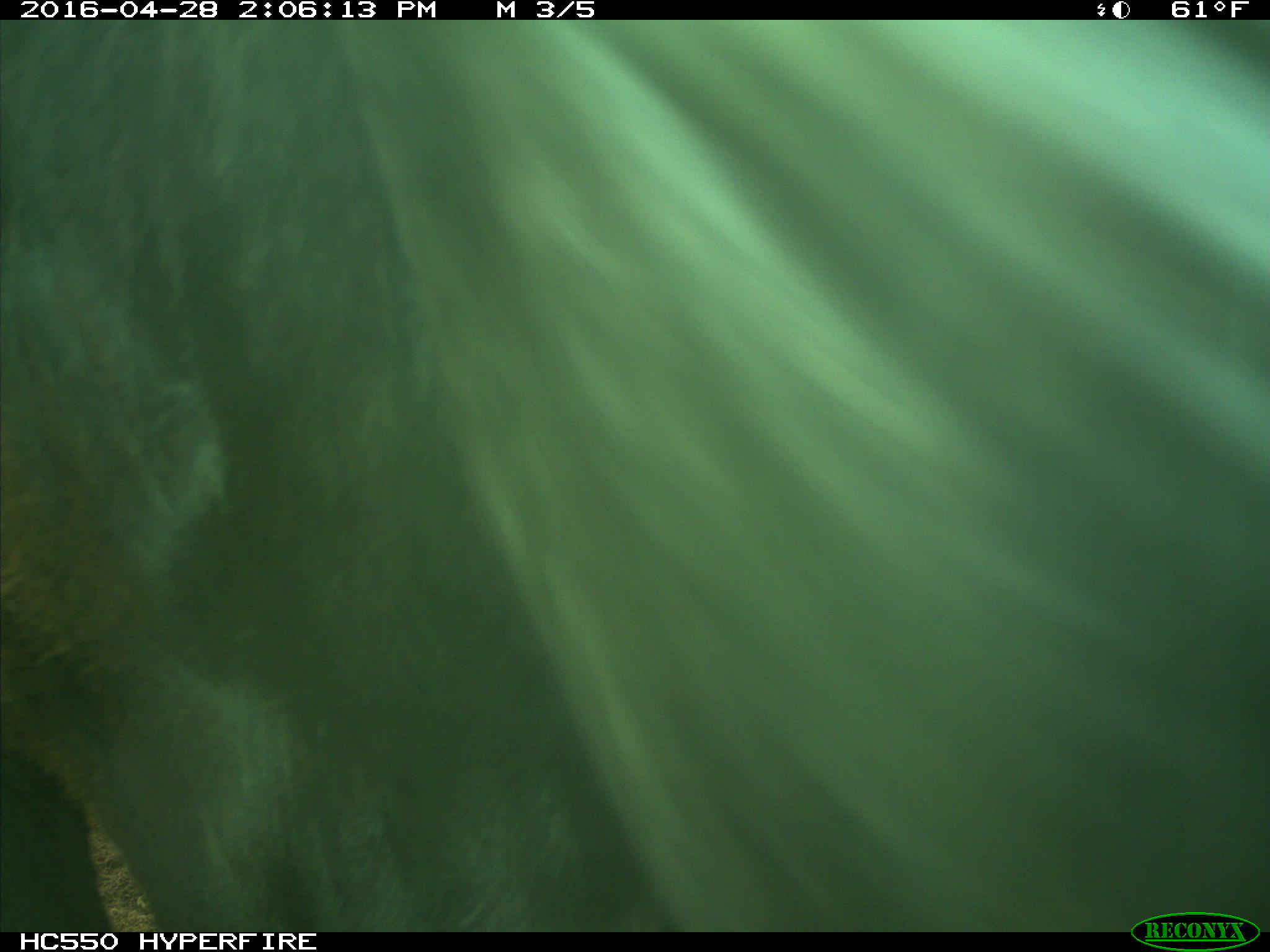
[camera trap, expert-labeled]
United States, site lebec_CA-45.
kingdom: Animalia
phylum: Chordata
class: Mammalia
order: Artiodactyla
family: Bovidae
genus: Bos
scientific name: Bos taurus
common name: domestic cow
Bos taurus (domestic cow).